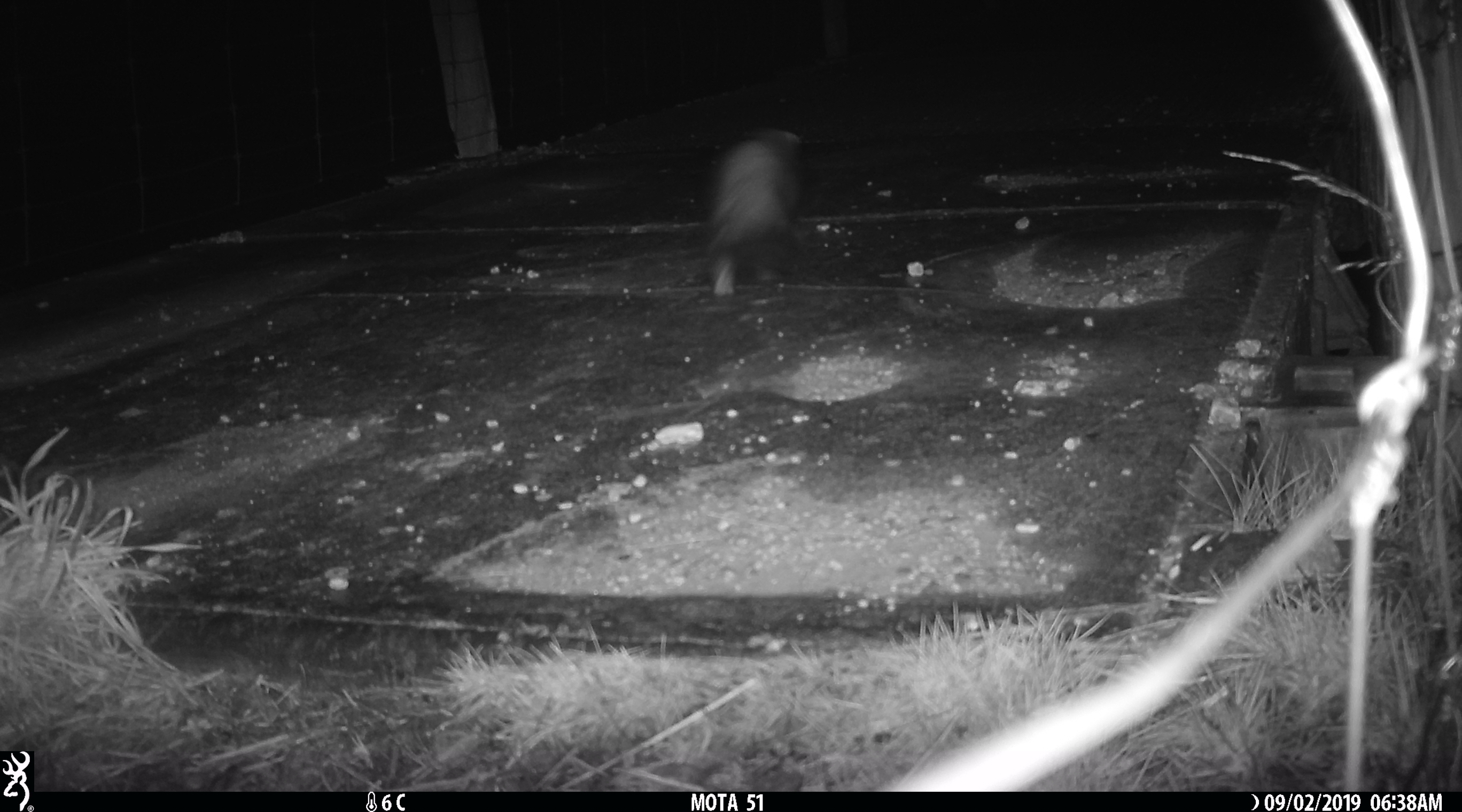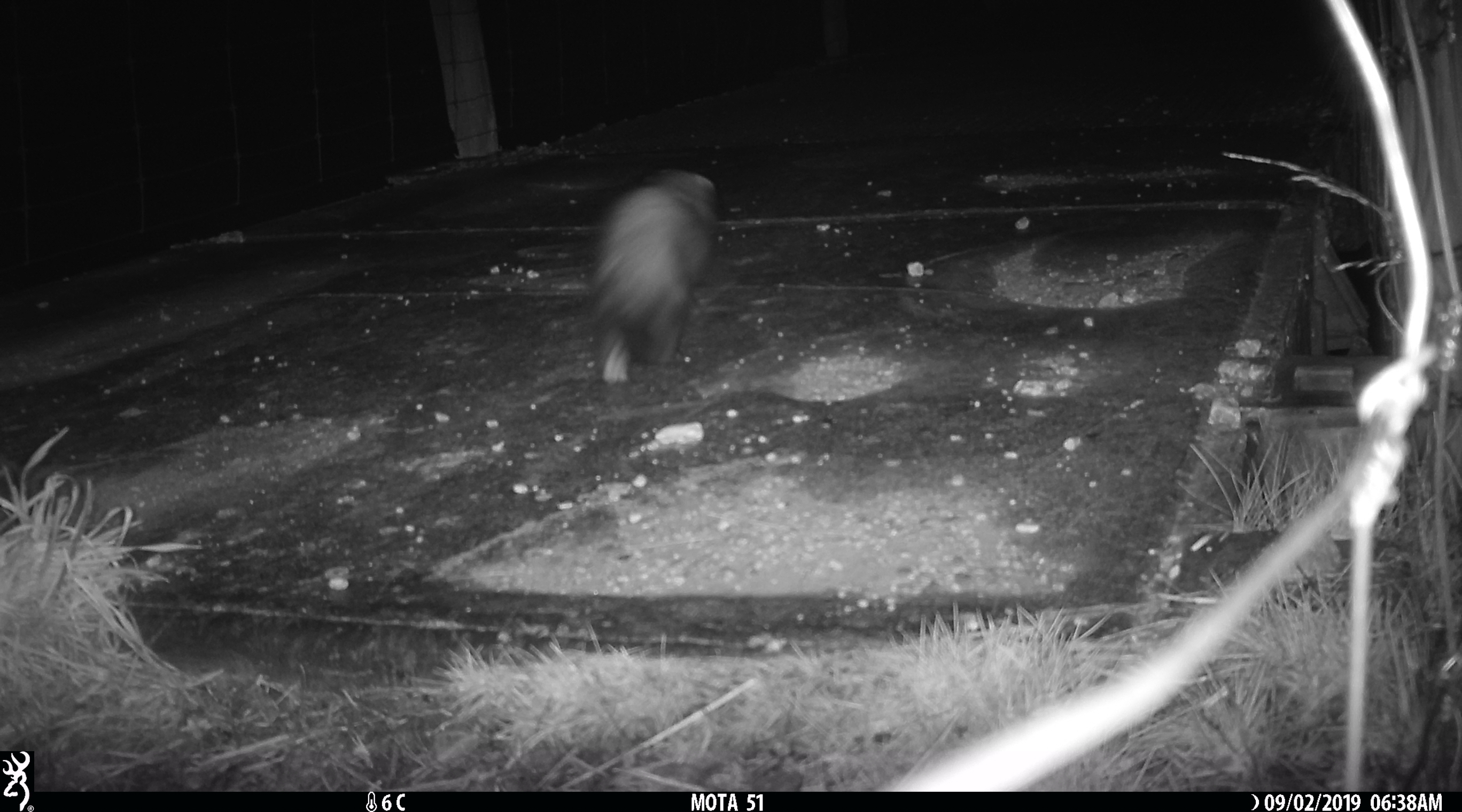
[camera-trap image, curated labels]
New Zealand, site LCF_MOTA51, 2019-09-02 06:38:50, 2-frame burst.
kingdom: Animalia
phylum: Chordata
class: Mammalia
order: Carnivora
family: Mustelidae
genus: Mustela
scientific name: Mustela furo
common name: ferret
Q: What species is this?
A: Ferret (Mustela furo).